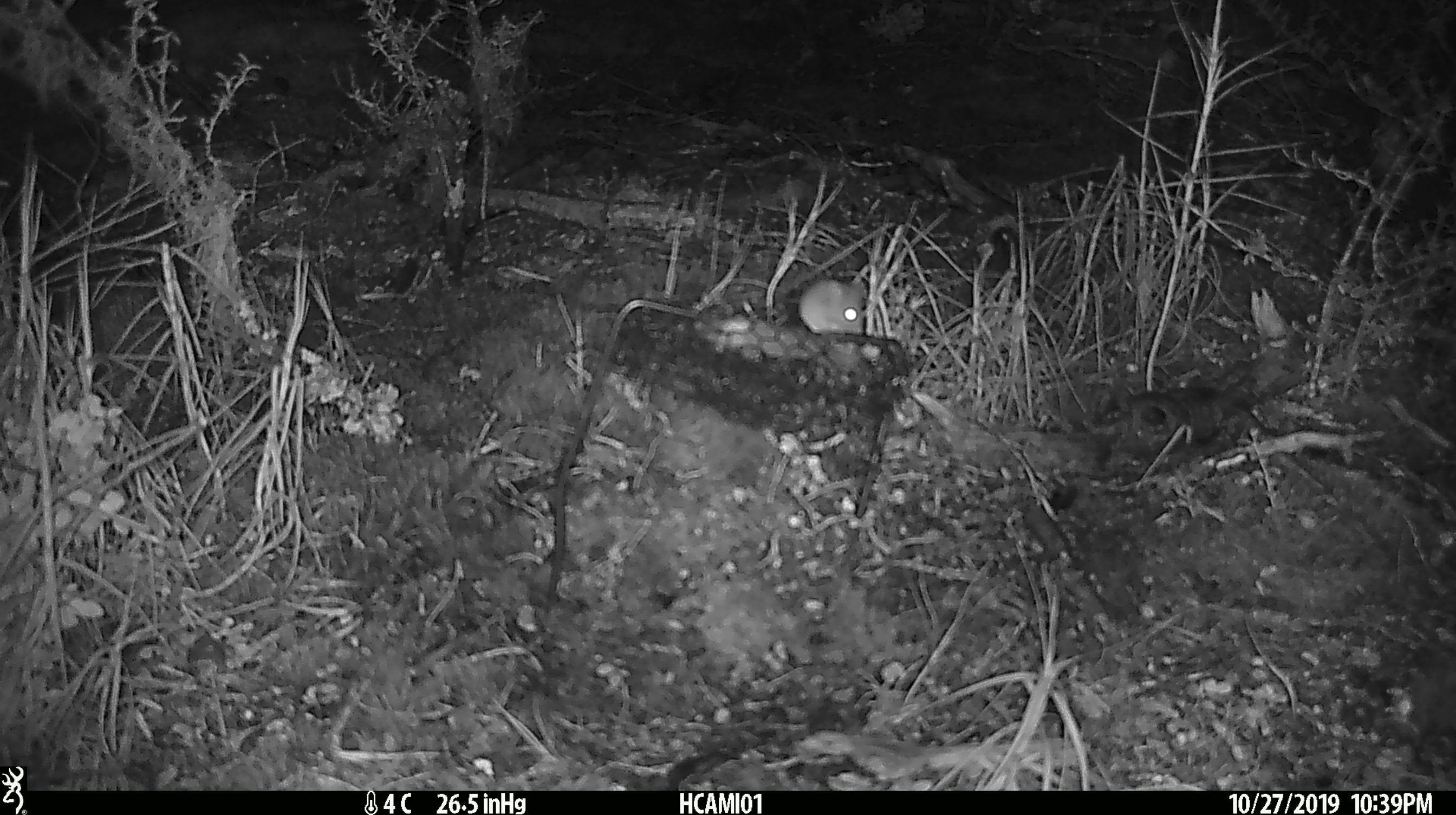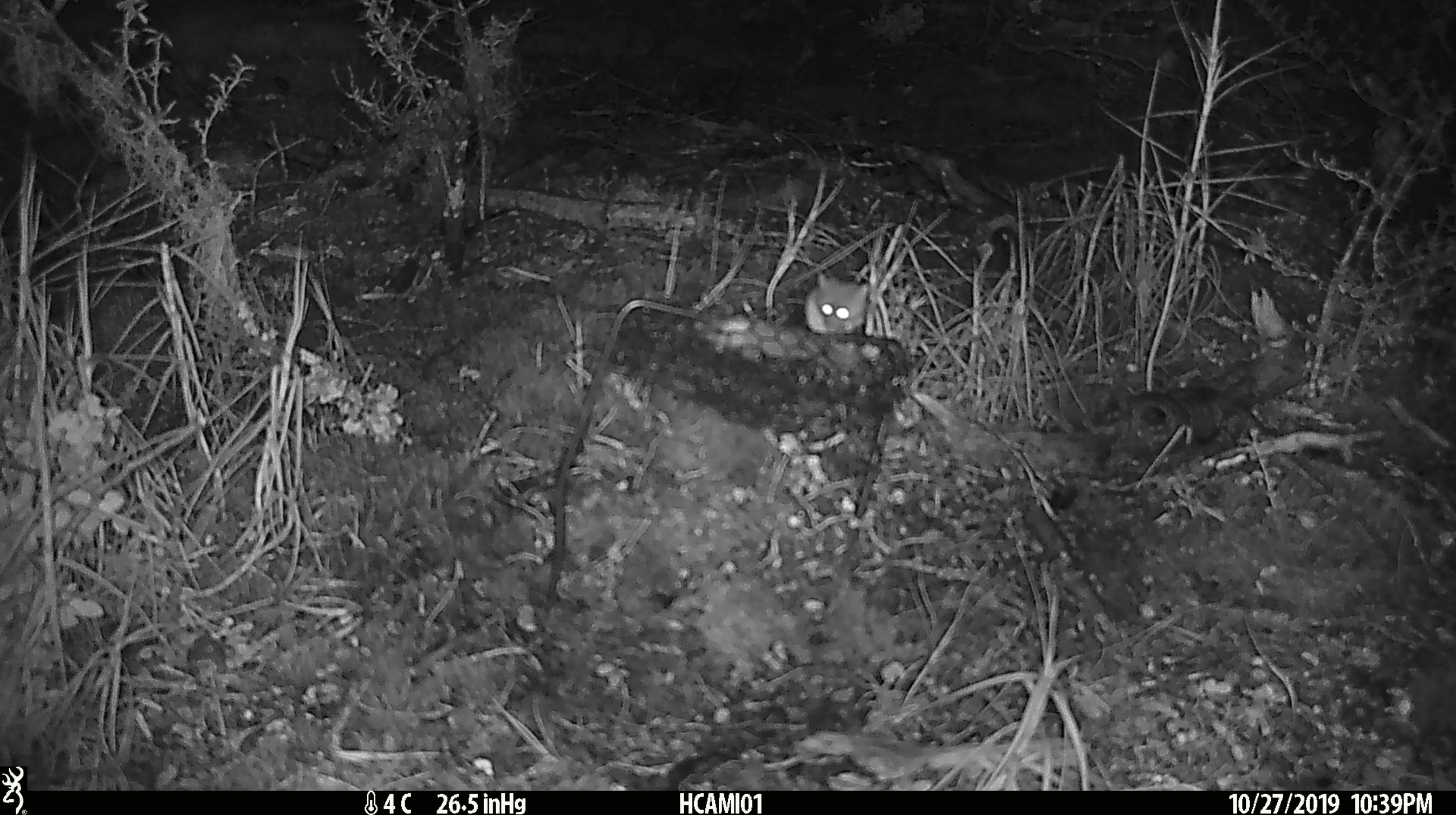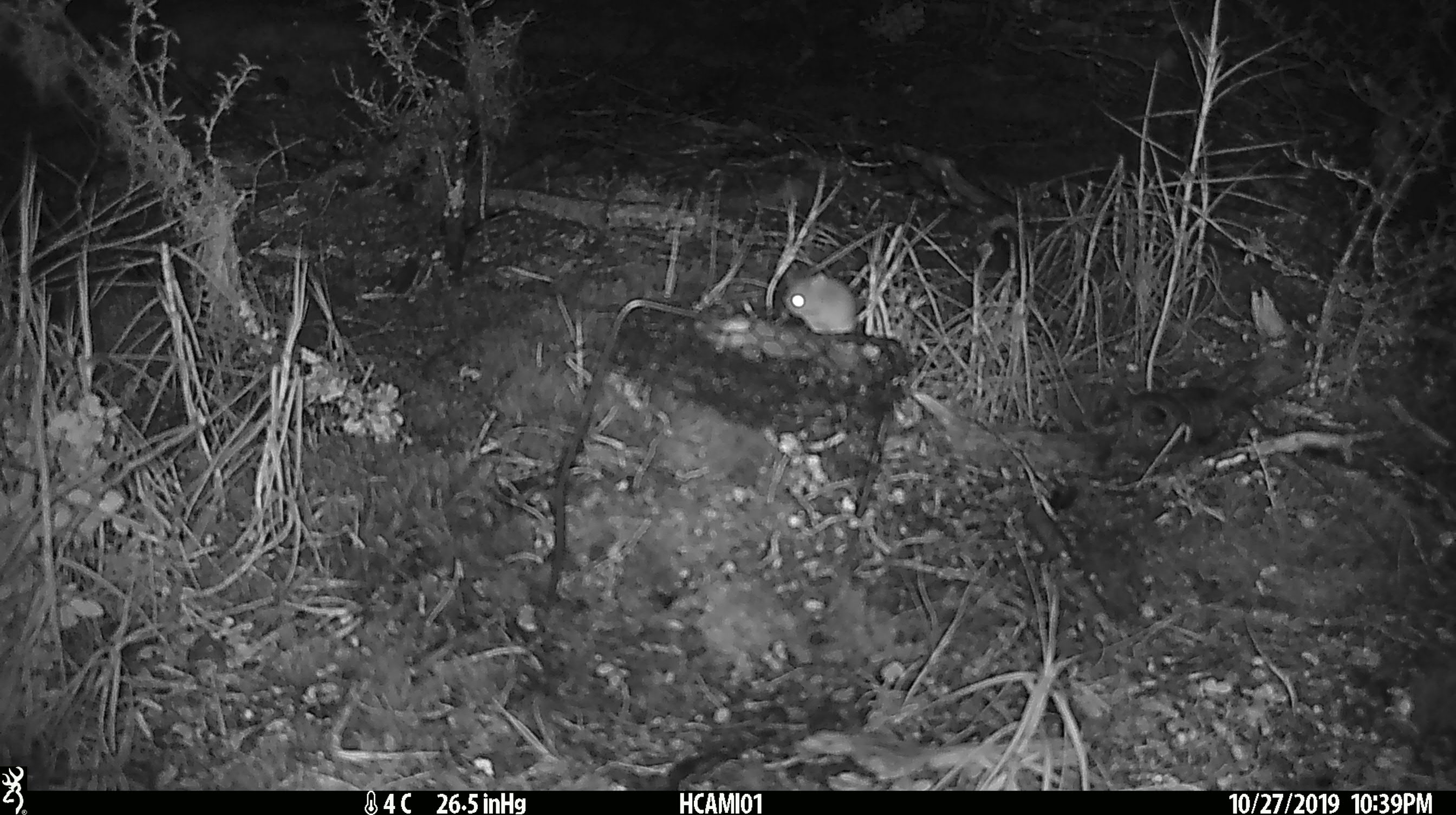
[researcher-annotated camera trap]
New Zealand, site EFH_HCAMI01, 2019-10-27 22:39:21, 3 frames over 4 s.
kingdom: Animalia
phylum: Chordata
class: Mammalia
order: Rodentia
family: Muridae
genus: Mus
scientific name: Mus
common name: mouse